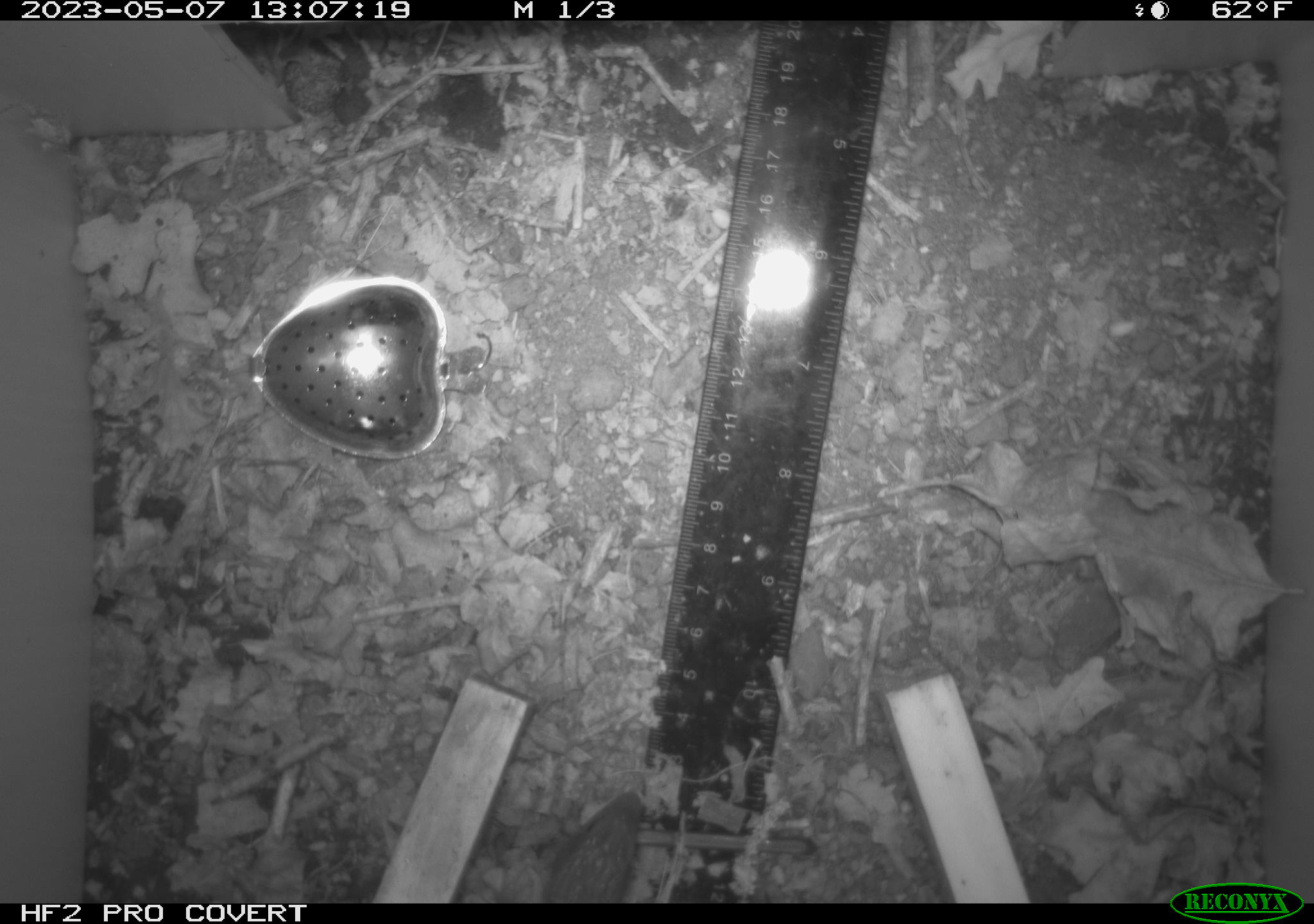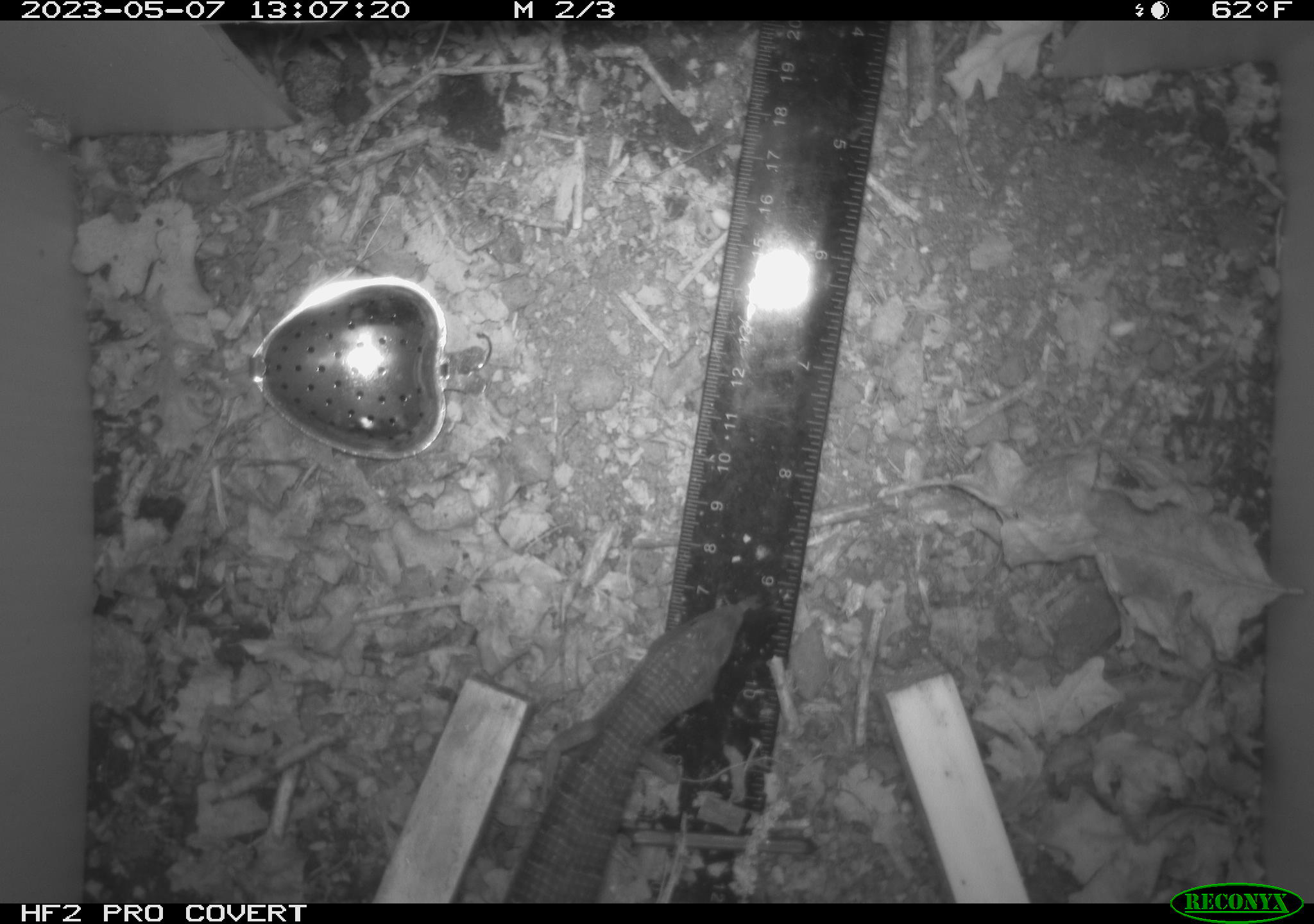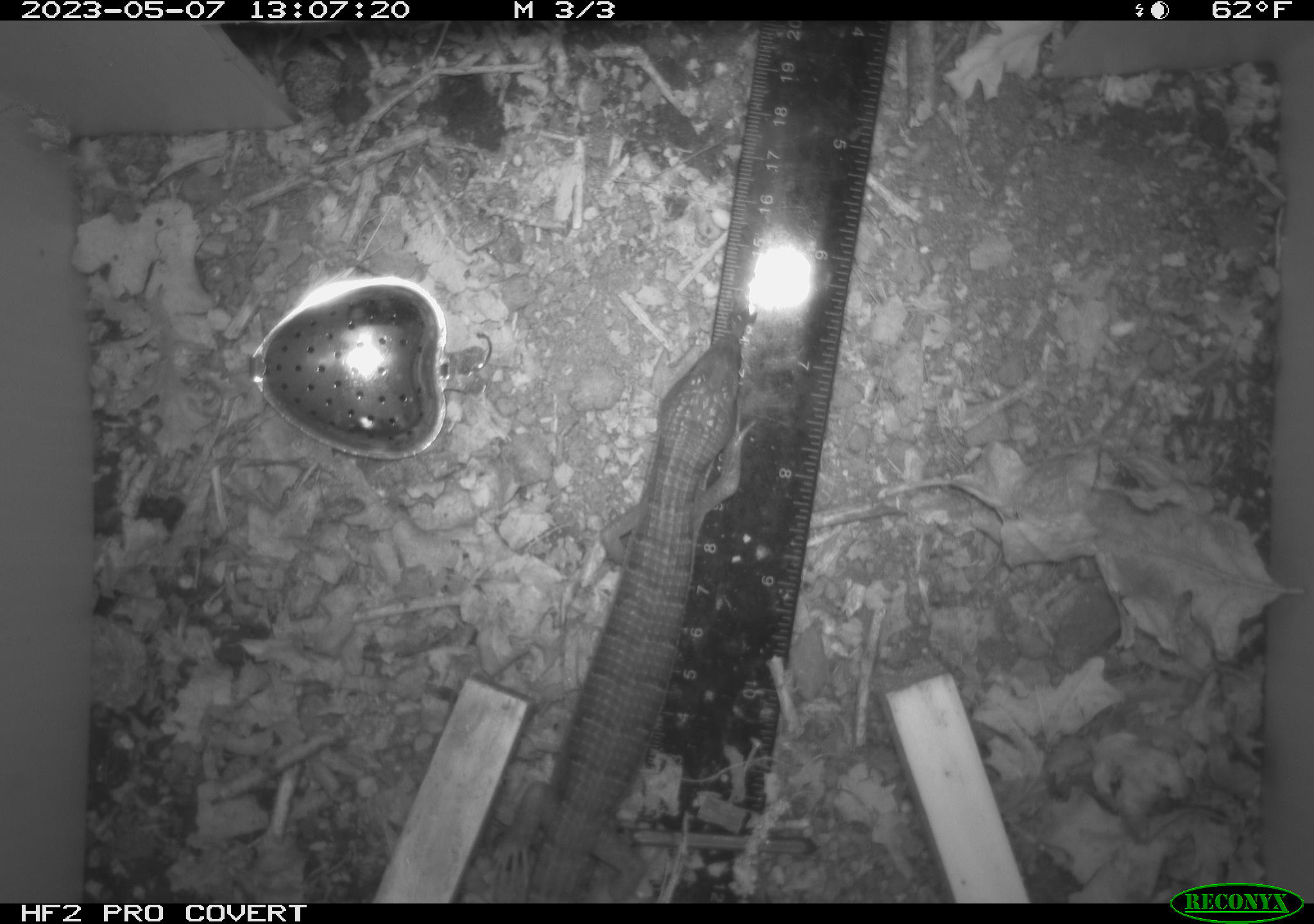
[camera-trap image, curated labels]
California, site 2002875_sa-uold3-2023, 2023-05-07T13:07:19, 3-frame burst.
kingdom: Animalia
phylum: Chordata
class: Reptilia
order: Squamata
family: Anguidae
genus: Elgaria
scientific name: Elgaria multicarinata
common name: southern alligator lizard